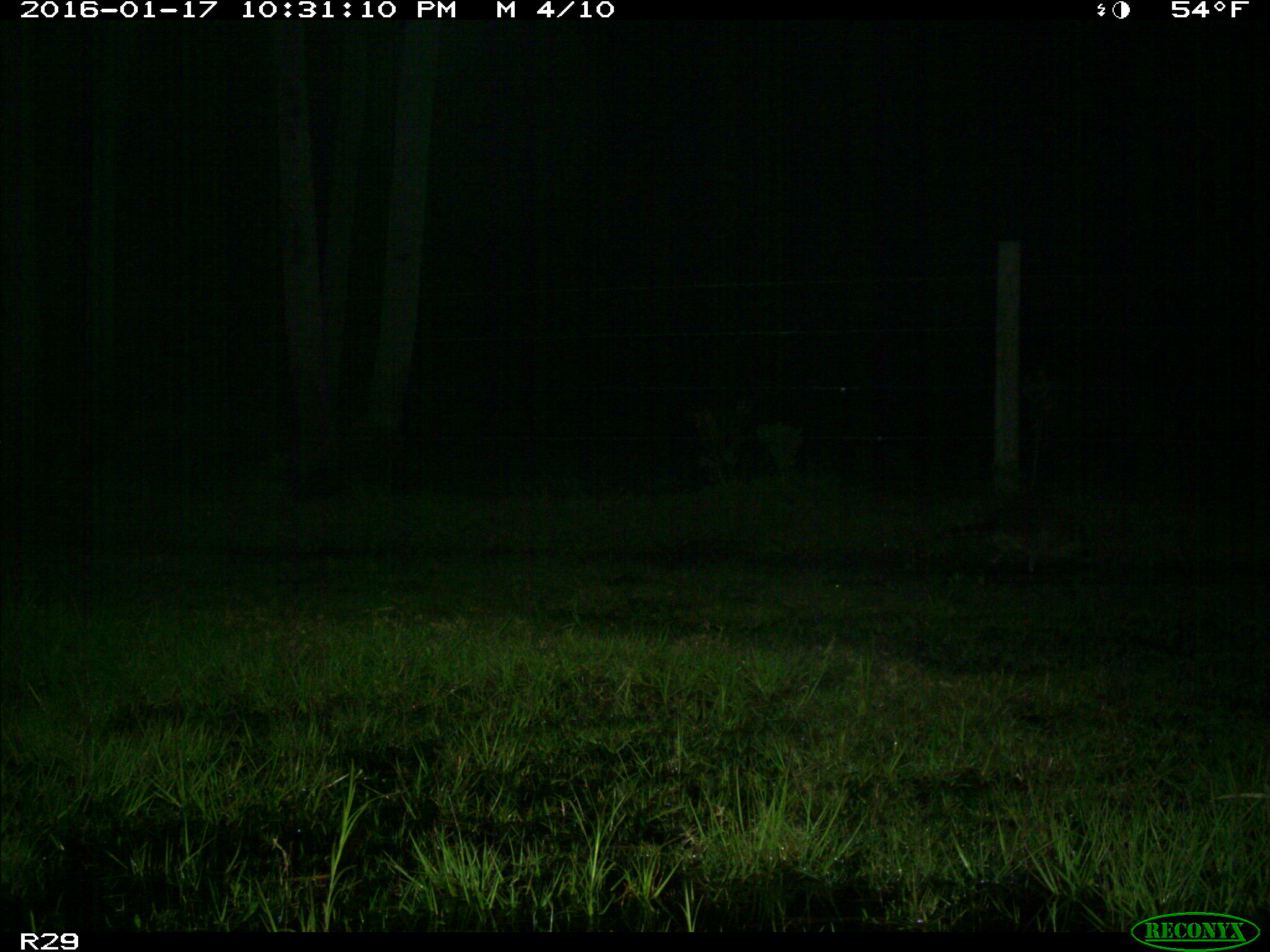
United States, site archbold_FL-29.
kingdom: Animalia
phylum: Chordata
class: Mammalia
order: Carnivora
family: Procyonidae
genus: Procyon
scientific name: Procyon lotor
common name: common raccoon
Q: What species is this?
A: Procyon lotor (common raccoon).